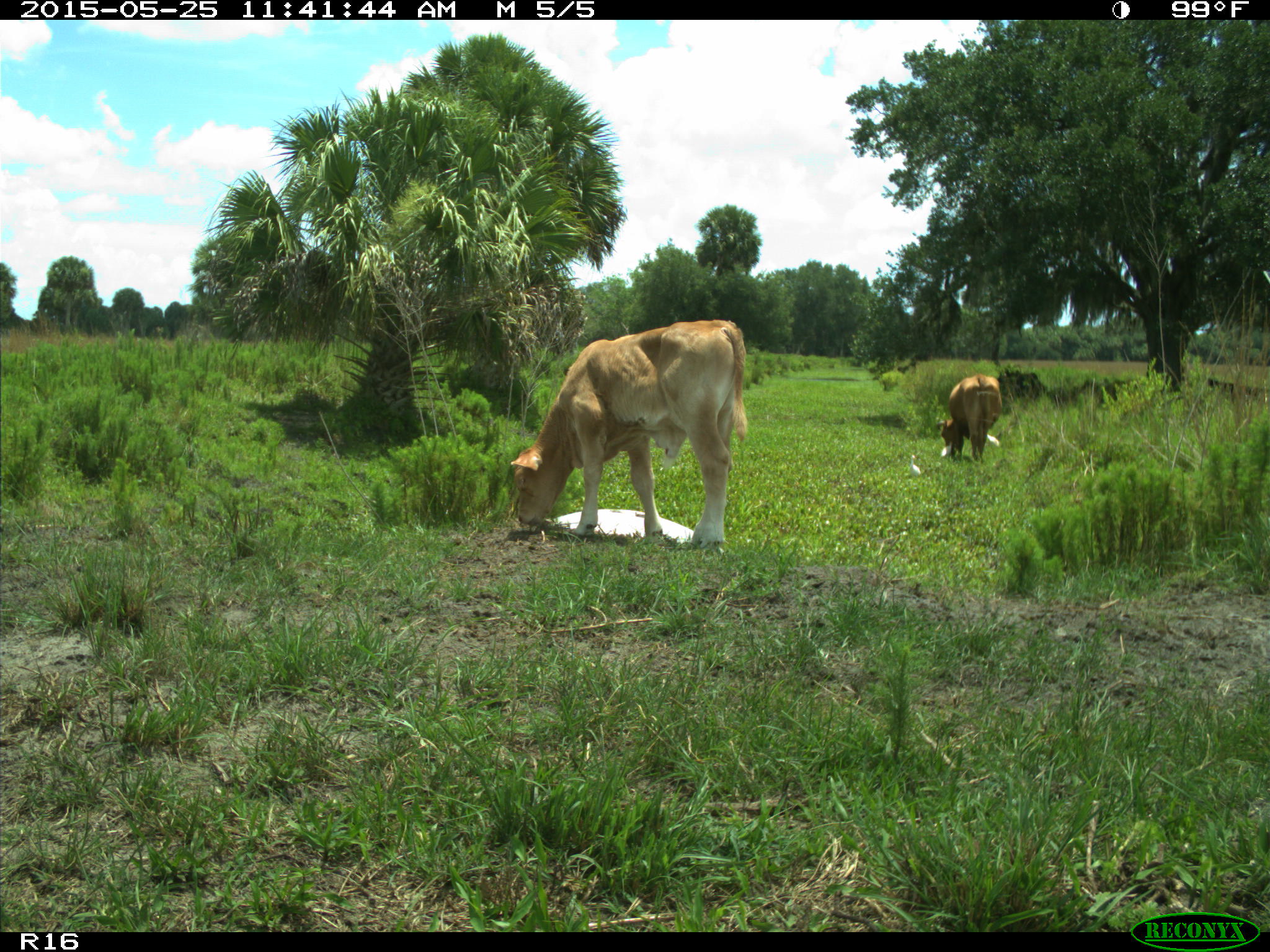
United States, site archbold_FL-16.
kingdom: Animalia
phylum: Chordata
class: Mammalia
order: Artiodactyla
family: Bovidae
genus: Bos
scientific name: Bos taurus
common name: domestic cow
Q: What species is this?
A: Bos taurus (domestic cow).